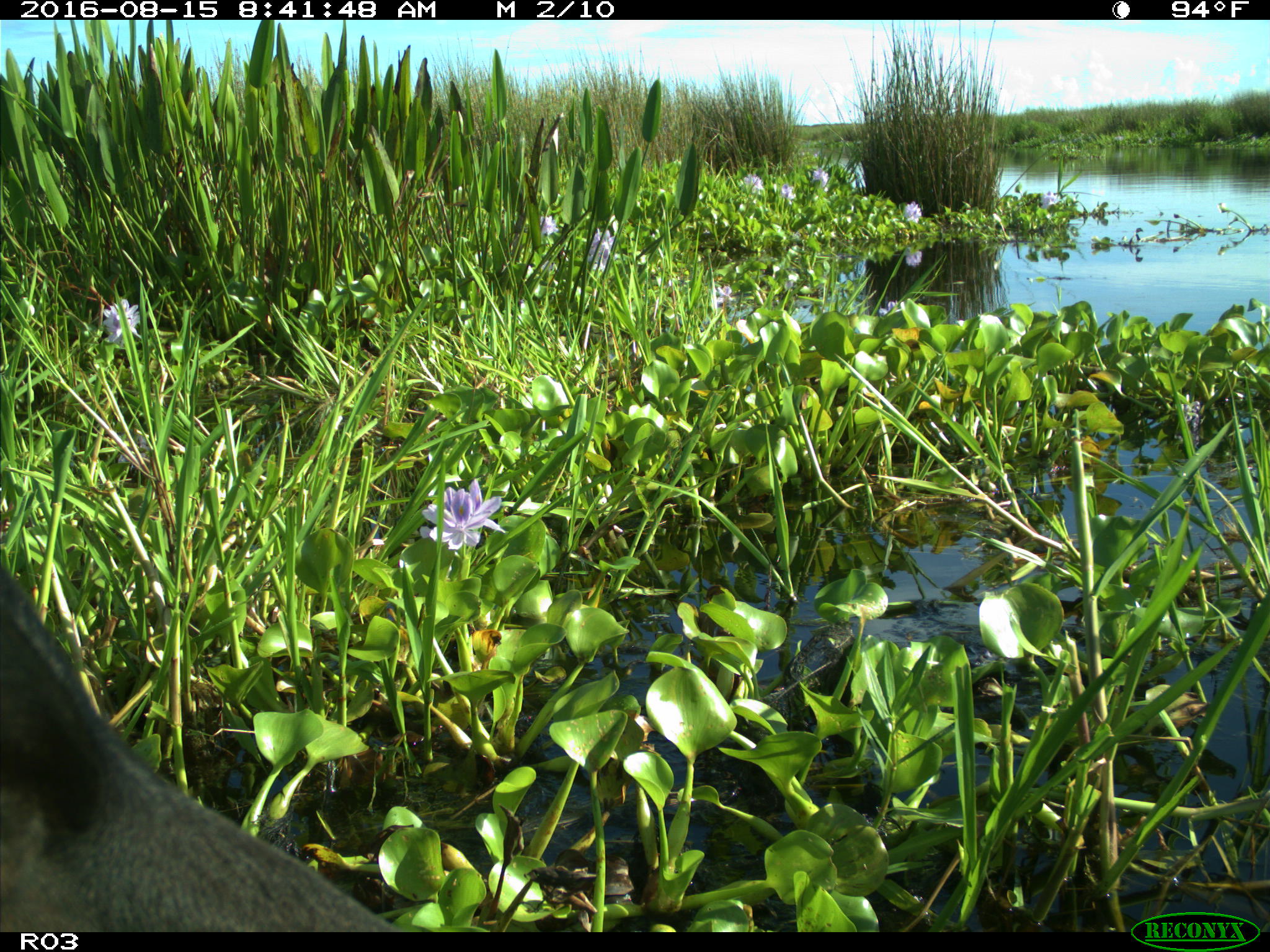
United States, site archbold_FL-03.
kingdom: Animalia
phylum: Chordata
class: Mammalia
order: Artiodactyla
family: Bovidae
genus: Bos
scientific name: Bos taurus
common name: domestic cow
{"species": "Bos taurus (domestic cow)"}